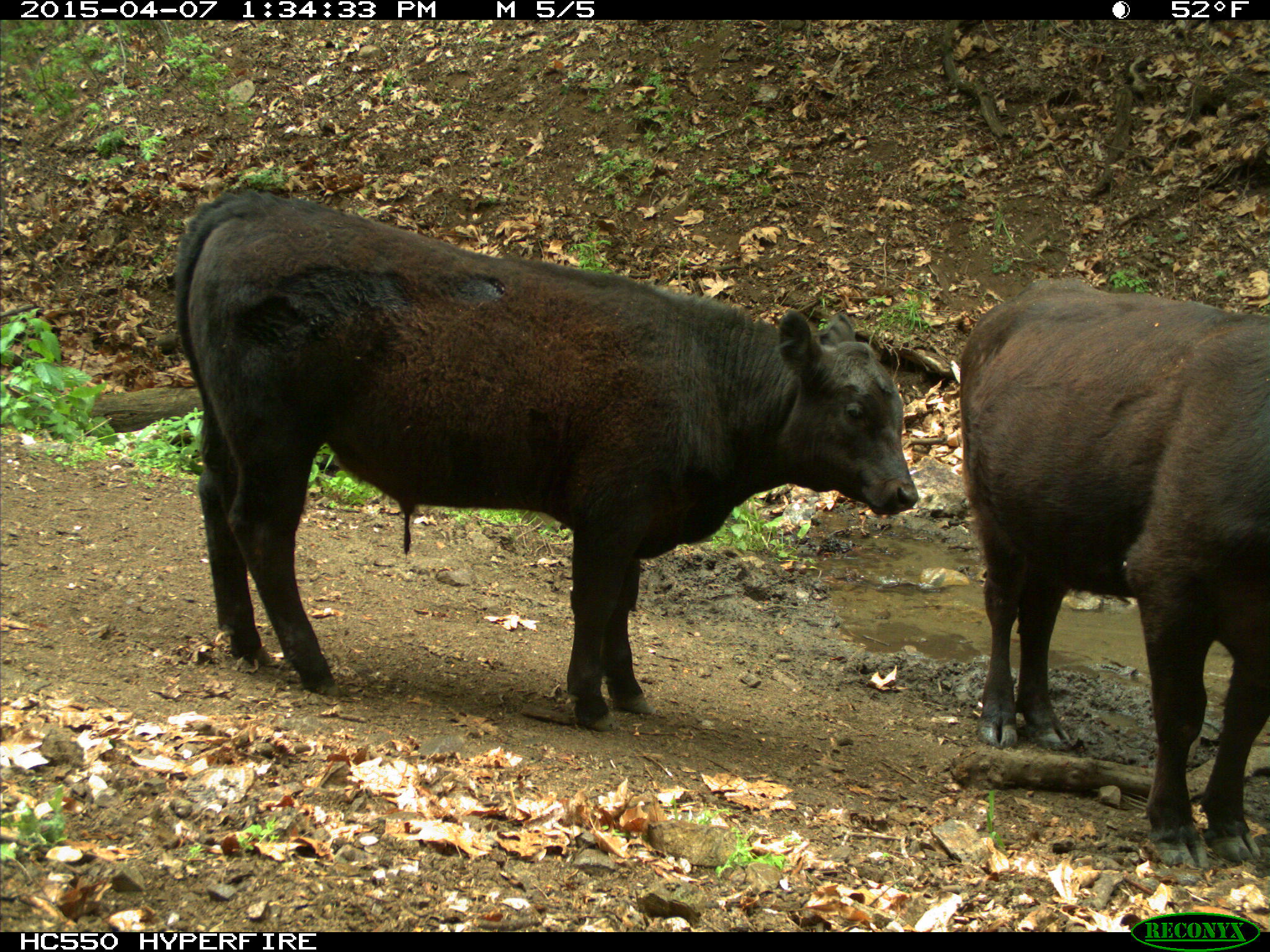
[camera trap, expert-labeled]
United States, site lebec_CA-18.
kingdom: Animalia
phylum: Chordata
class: Mammalia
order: Artiodactyla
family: Bovidae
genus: Bos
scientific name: Bos taurus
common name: domestic cow